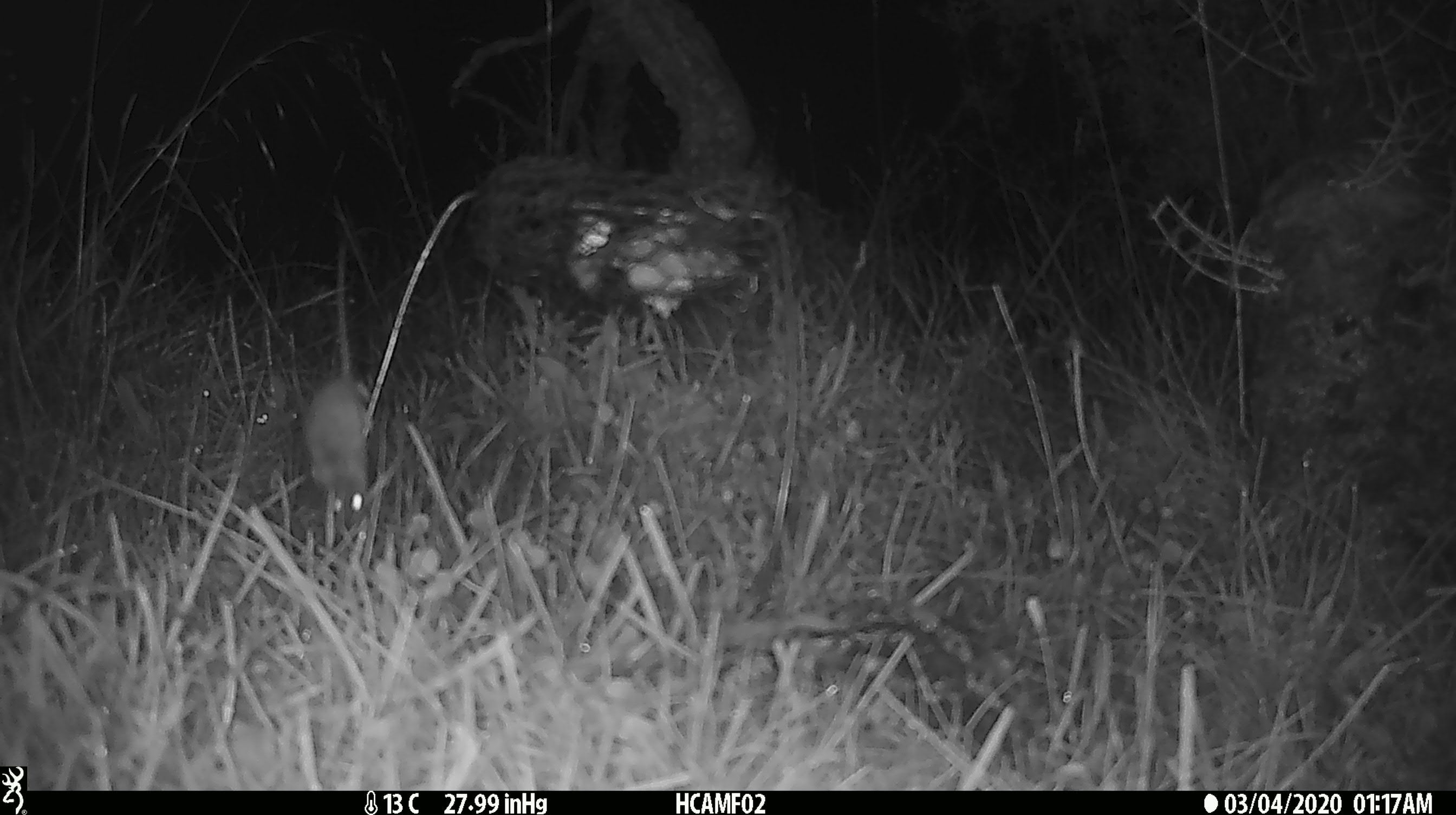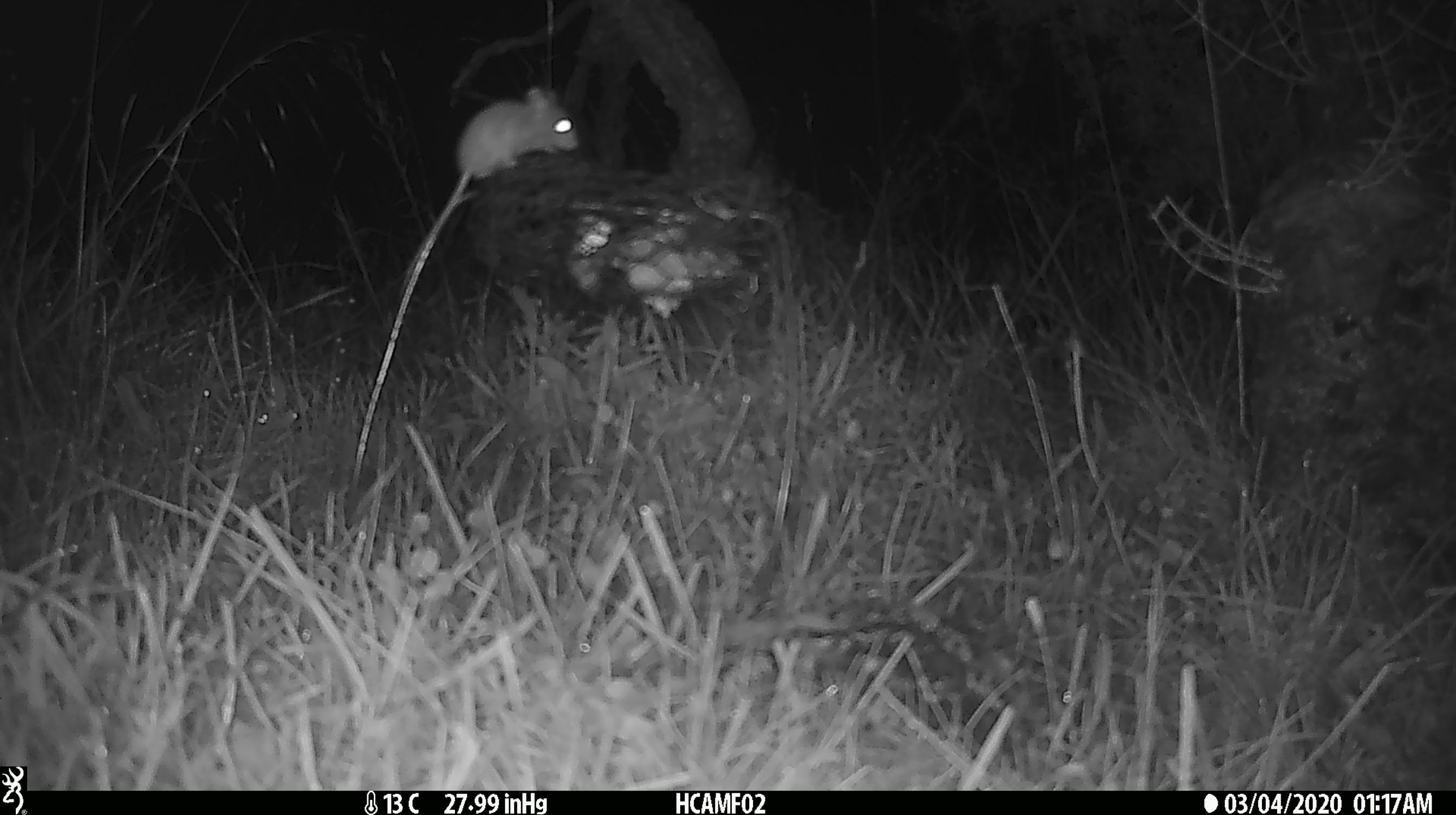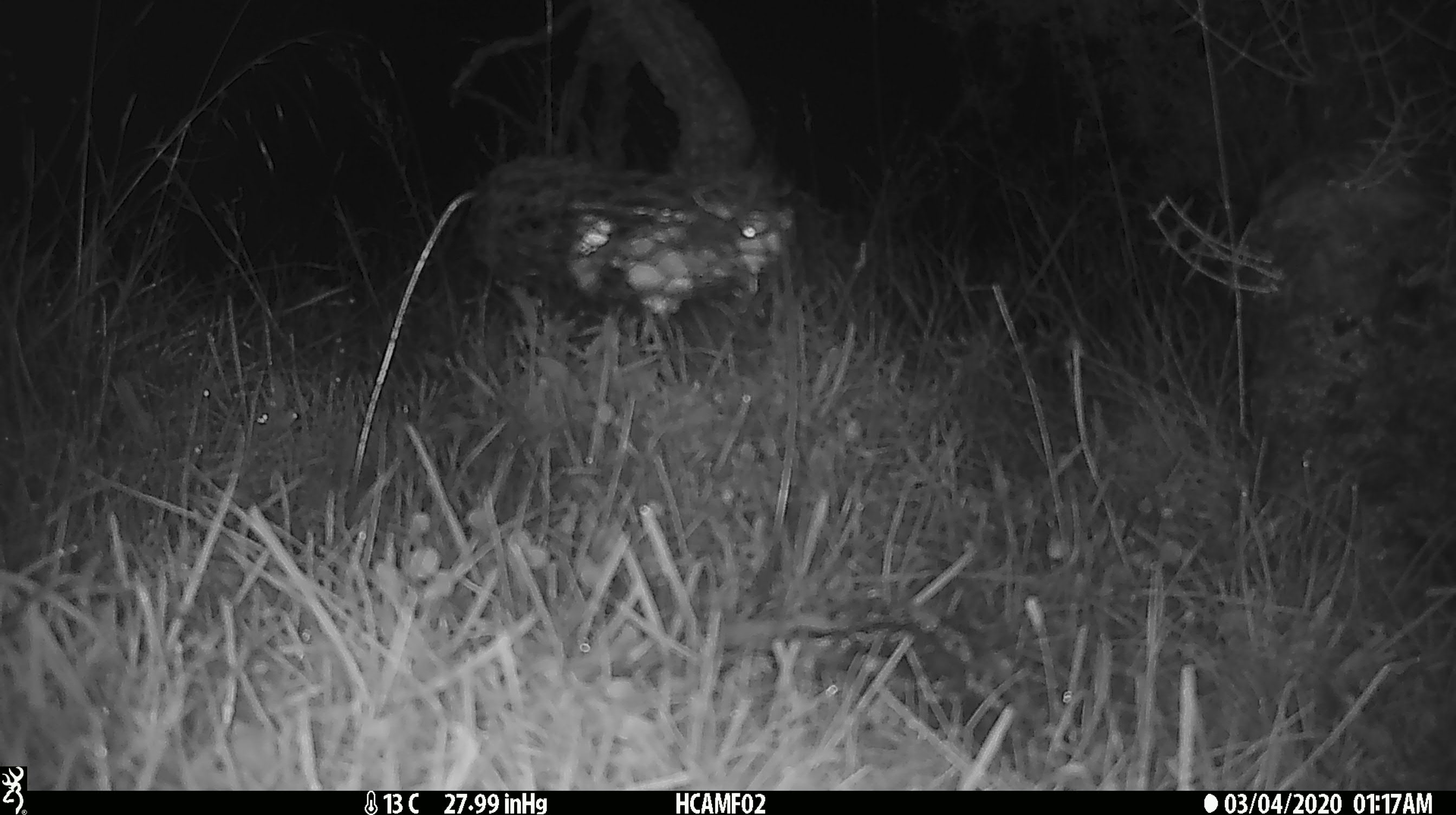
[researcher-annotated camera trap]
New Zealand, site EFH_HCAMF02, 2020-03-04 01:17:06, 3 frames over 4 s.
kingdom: Animalia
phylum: Chordata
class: Mammalia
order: Rodentia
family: Muridae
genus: Mus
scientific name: Mus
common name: mouse